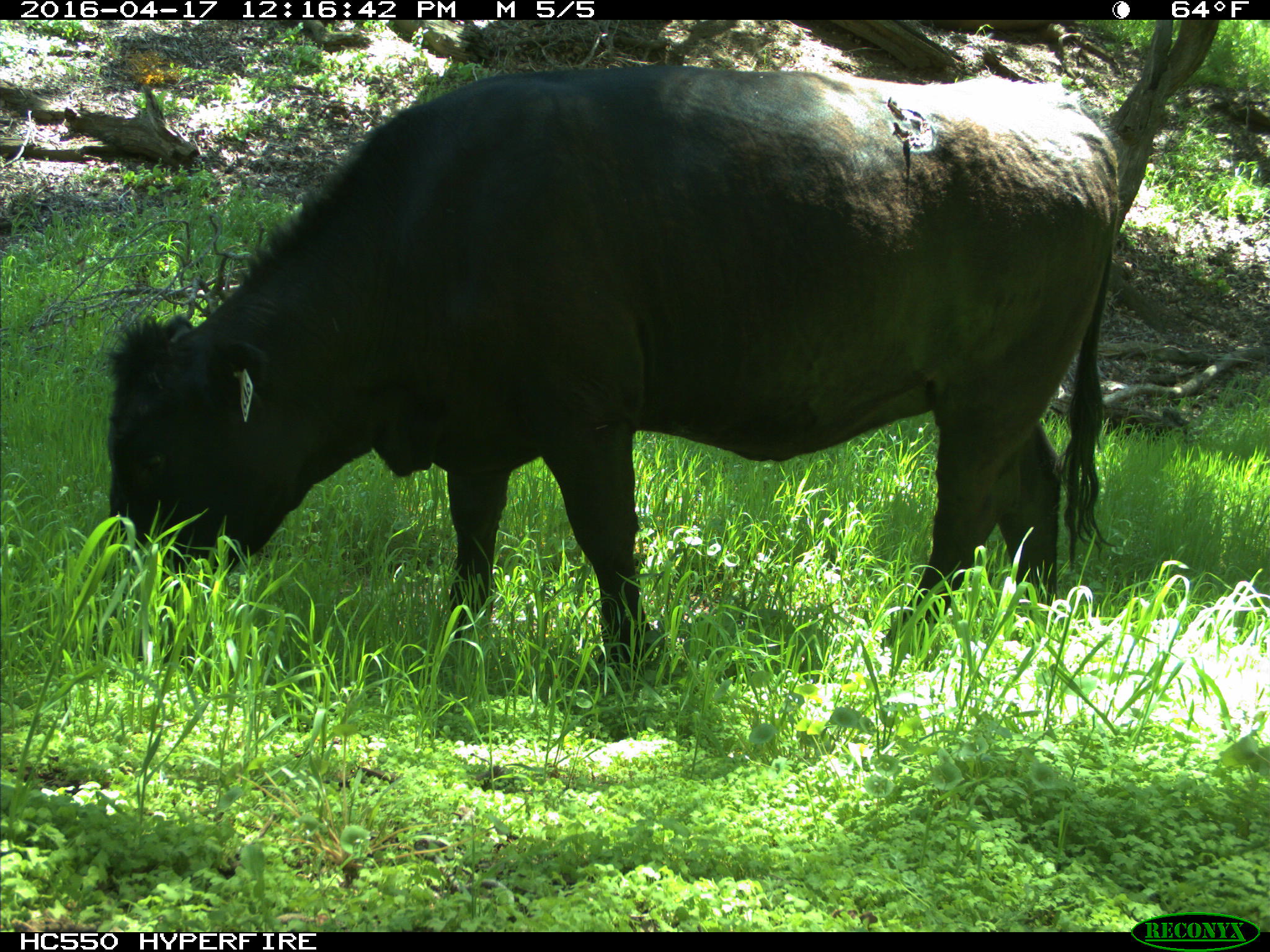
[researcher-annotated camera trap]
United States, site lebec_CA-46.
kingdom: Animalia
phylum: Chordata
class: Mammalia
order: Artiodactyla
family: Bovidae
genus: Bos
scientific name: Bos taurus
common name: domestic cow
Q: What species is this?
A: Bos taurus (domestic cow).